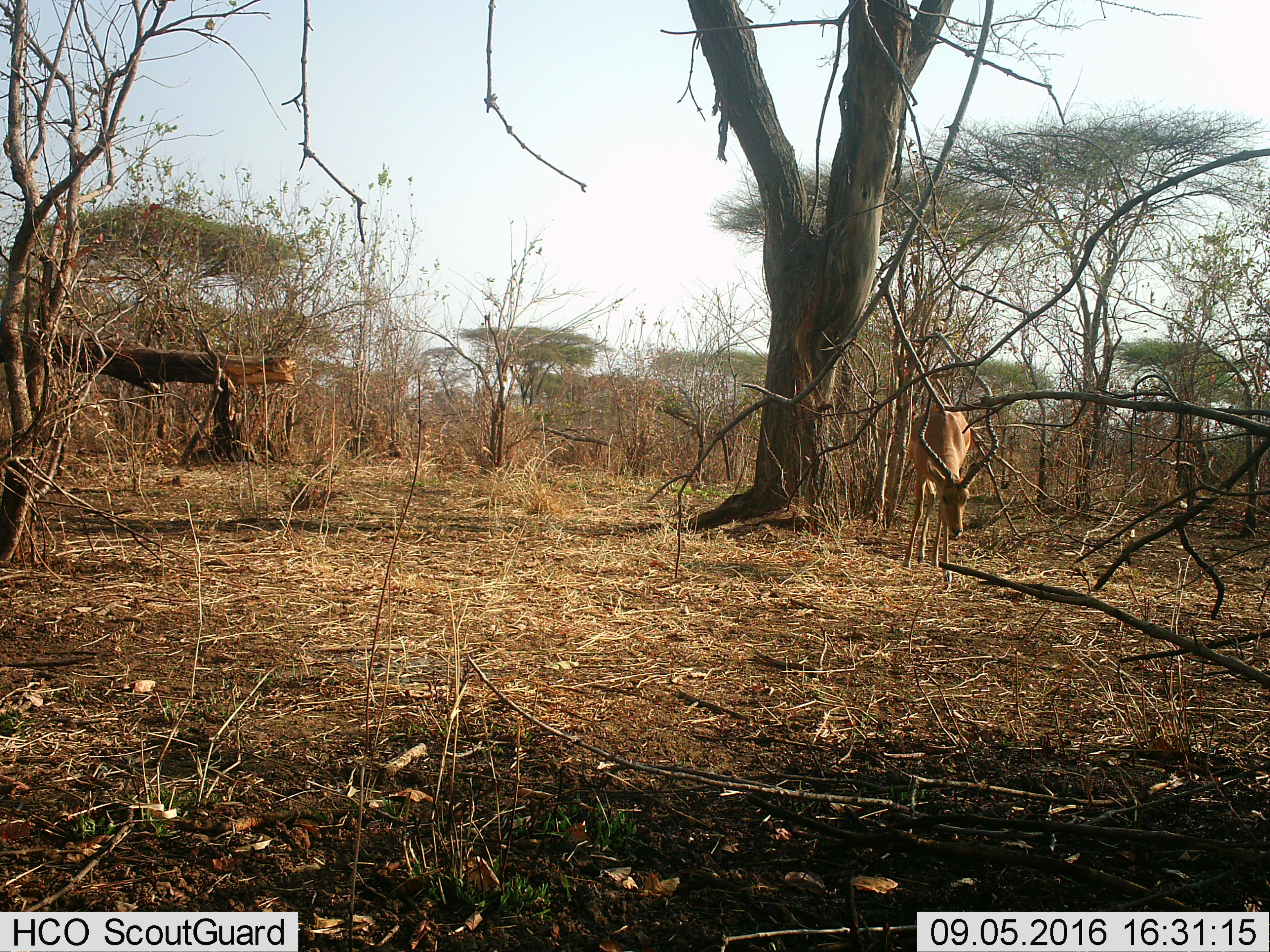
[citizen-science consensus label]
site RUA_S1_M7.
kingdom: Animalia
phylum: Chordata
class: Mammalia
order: Artiodactyla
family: Bovidae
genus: Aepyceros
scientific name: Aepyceros melampus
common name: impala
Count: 1.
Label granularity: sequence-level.